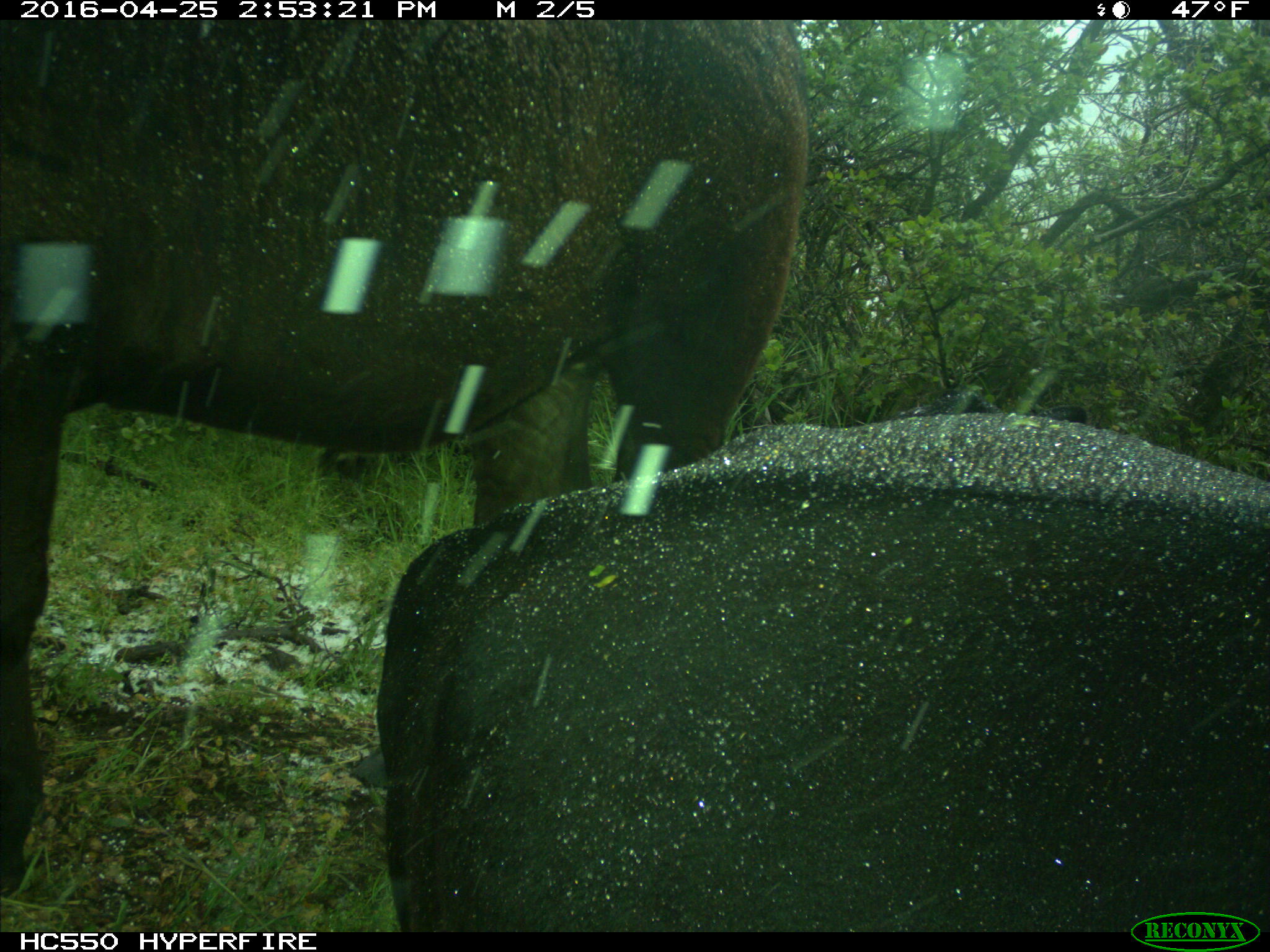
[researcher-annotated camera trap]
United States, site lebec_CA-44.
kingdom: Animalia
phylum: Chordata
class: Mammalia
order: Artiodactyla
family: Bovidae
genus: Bos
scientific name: Bos taurus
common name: domestic cow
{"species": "Bos taurus (domestic cow)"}